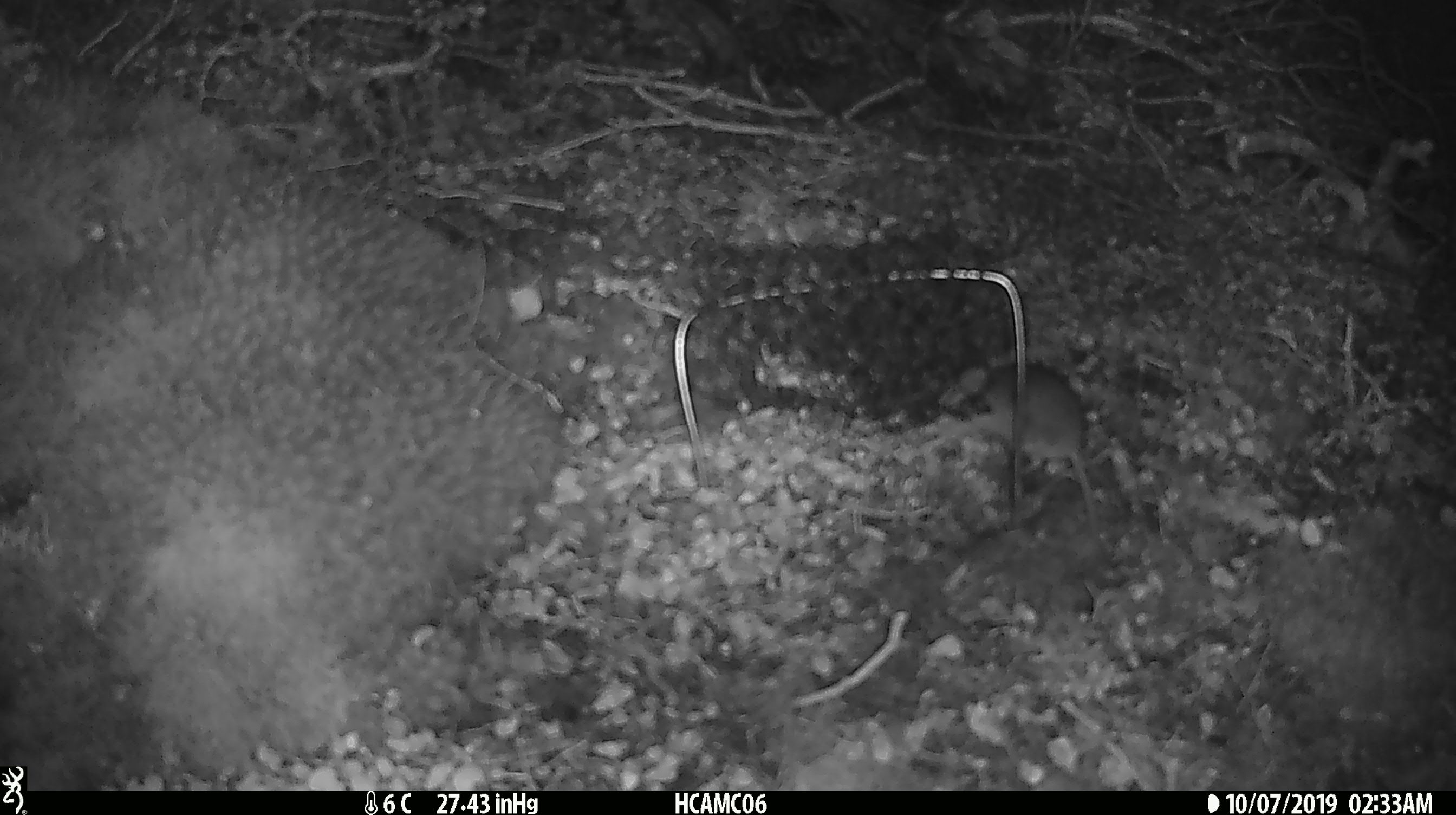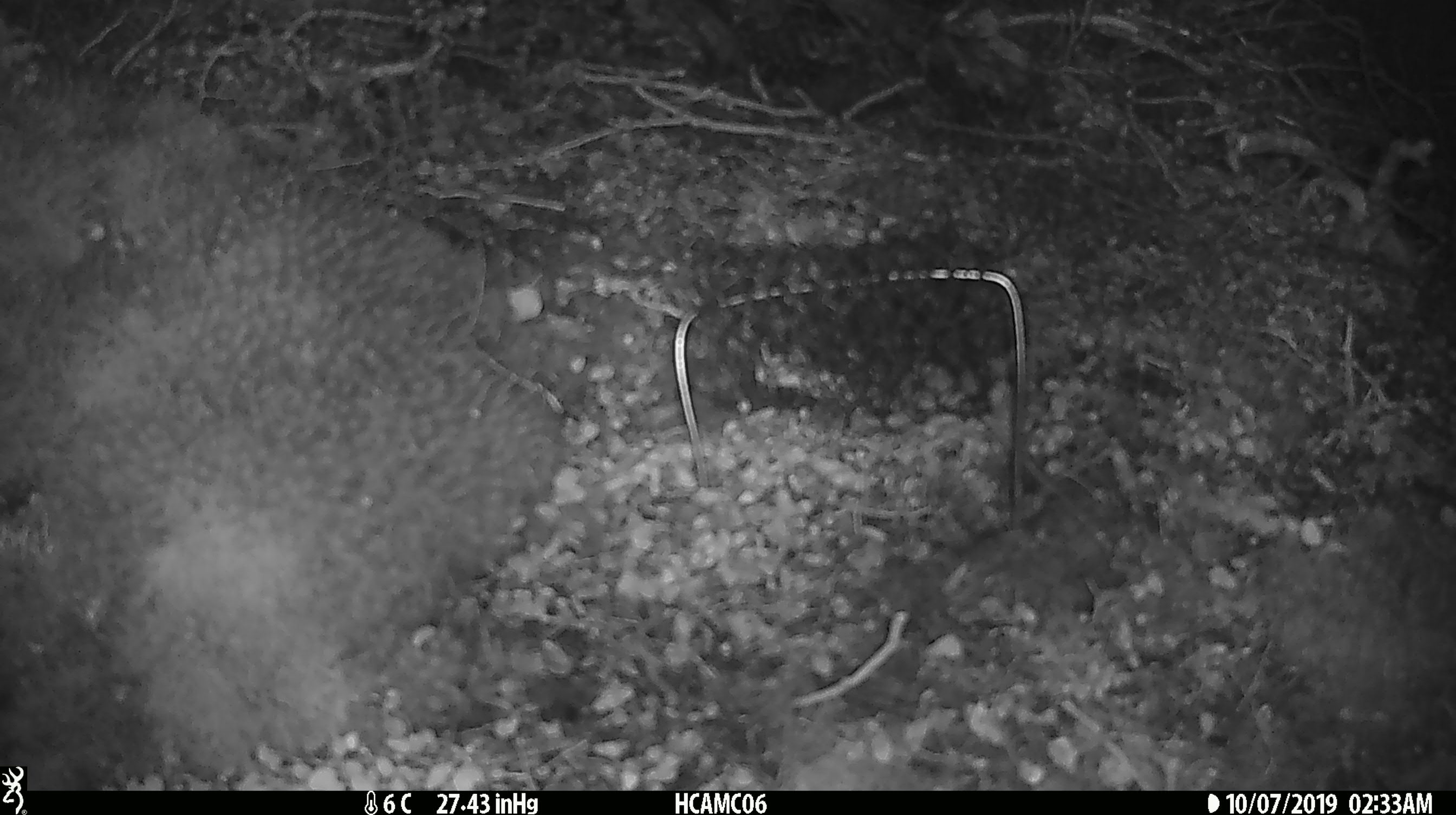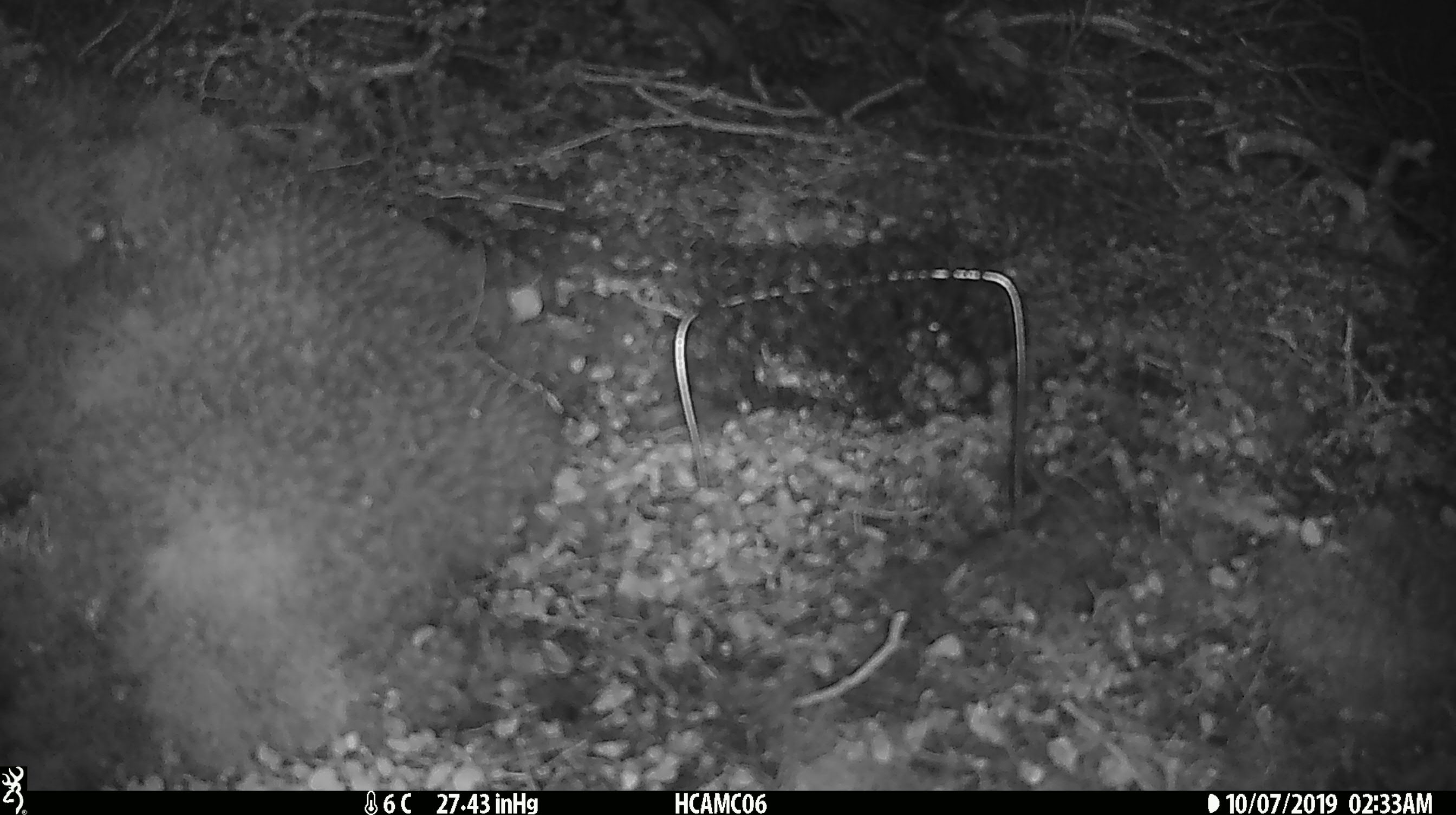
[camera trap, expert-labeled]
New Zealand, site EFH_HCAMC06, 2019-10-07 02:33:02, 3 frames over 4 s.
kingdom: Animalia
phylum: Chordata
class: Mammalia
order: Rodentia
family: Muridae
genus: Mus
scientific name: Mus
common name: mouse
Mouse (Mus).